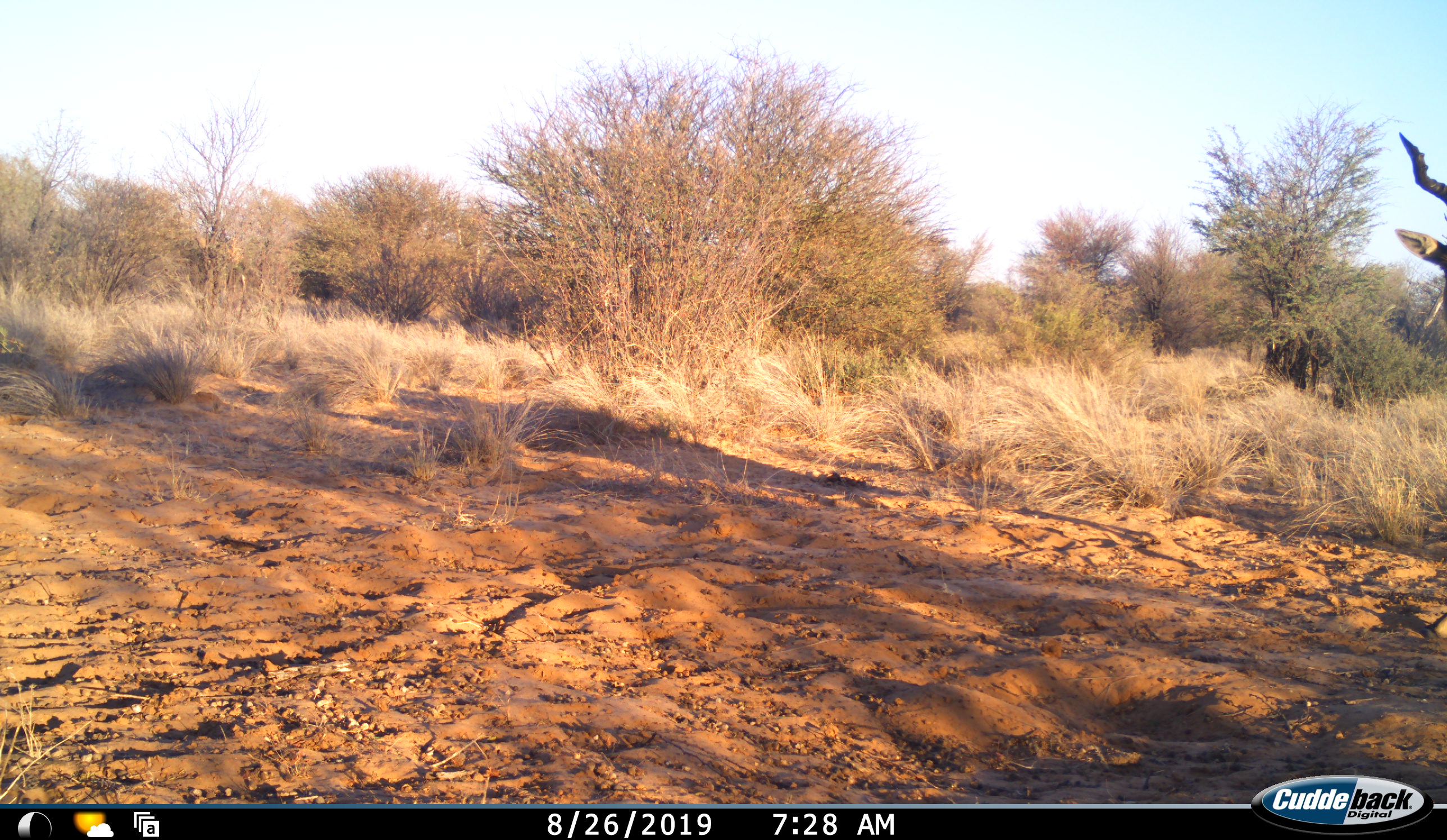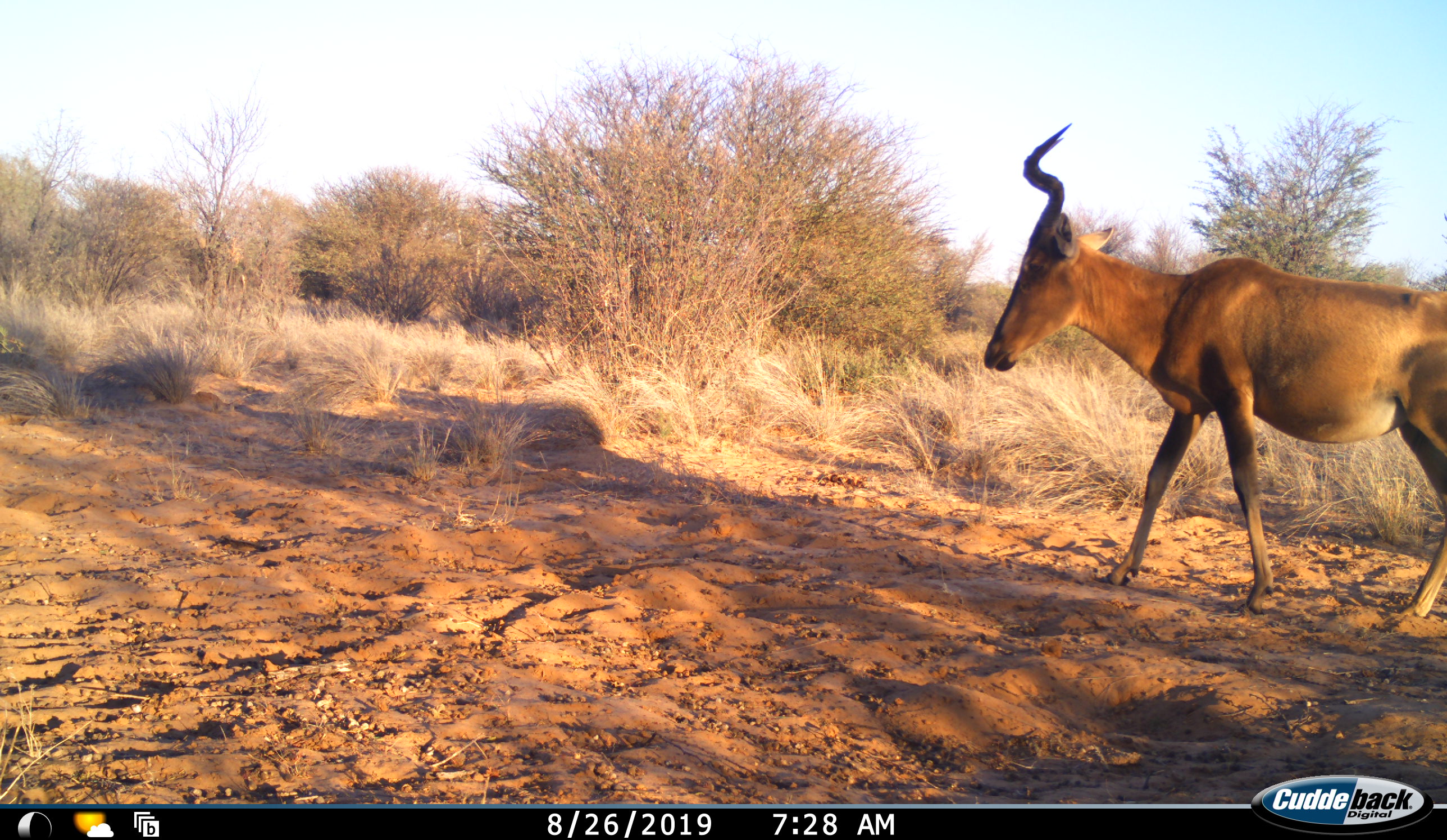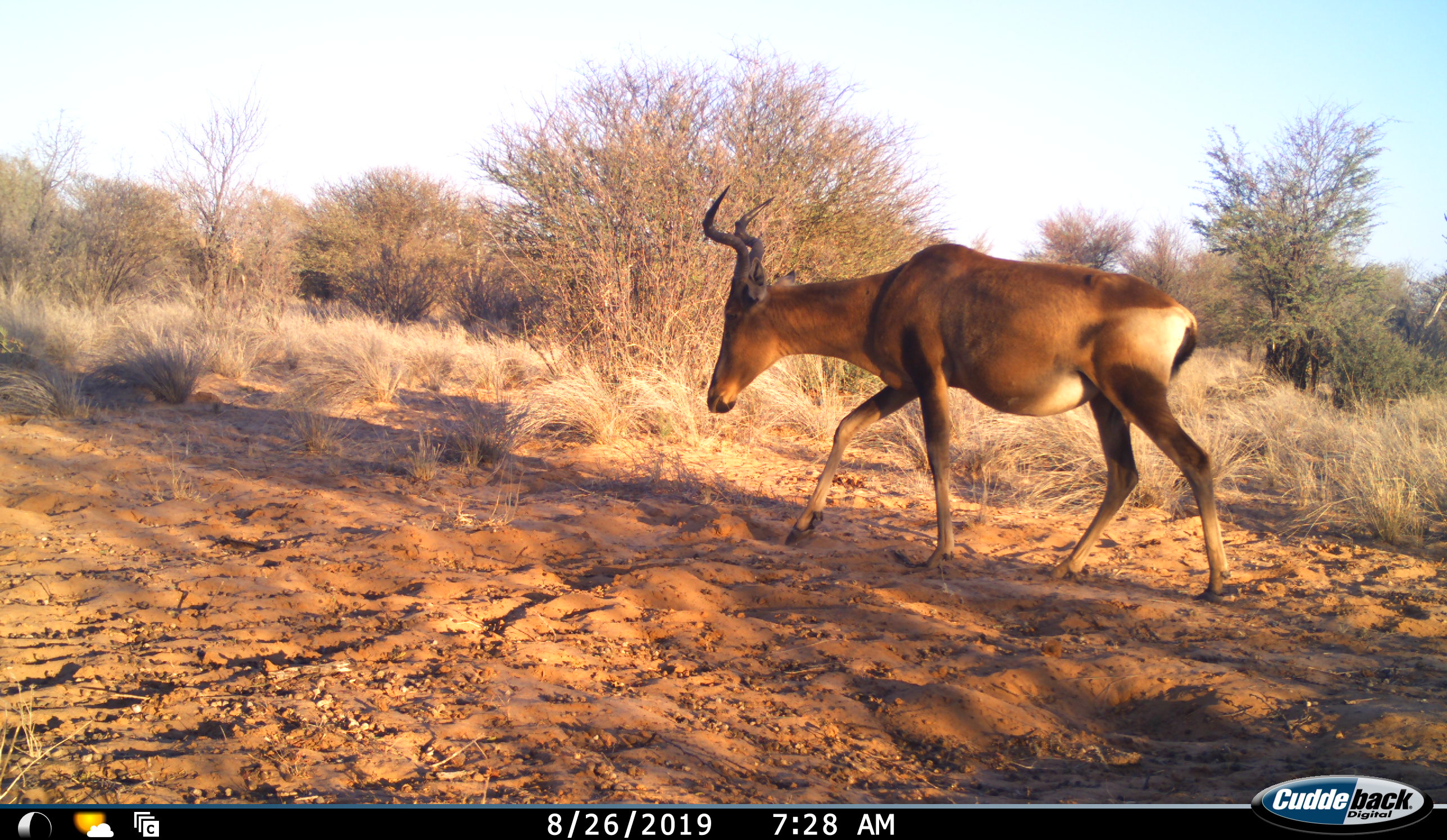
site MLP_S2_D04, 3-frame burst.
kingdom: Animalia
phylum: Chordata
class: Mammalia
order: Artiodactyla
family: Bovidae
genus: Alcelaphus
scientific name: Alcelaphus buselaphus caama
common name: red hartebeest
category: hartebeestred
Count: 1.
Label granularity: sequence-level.